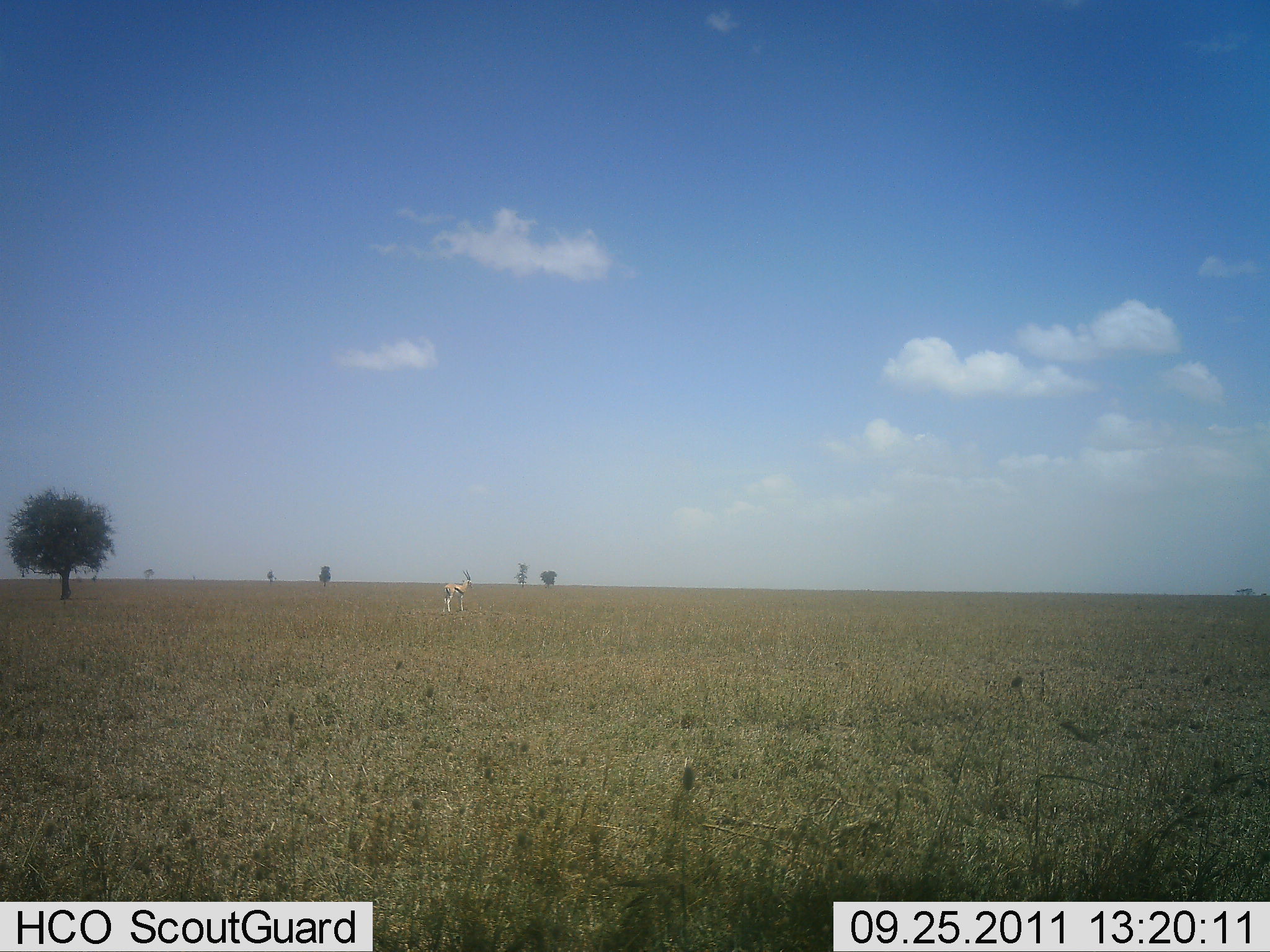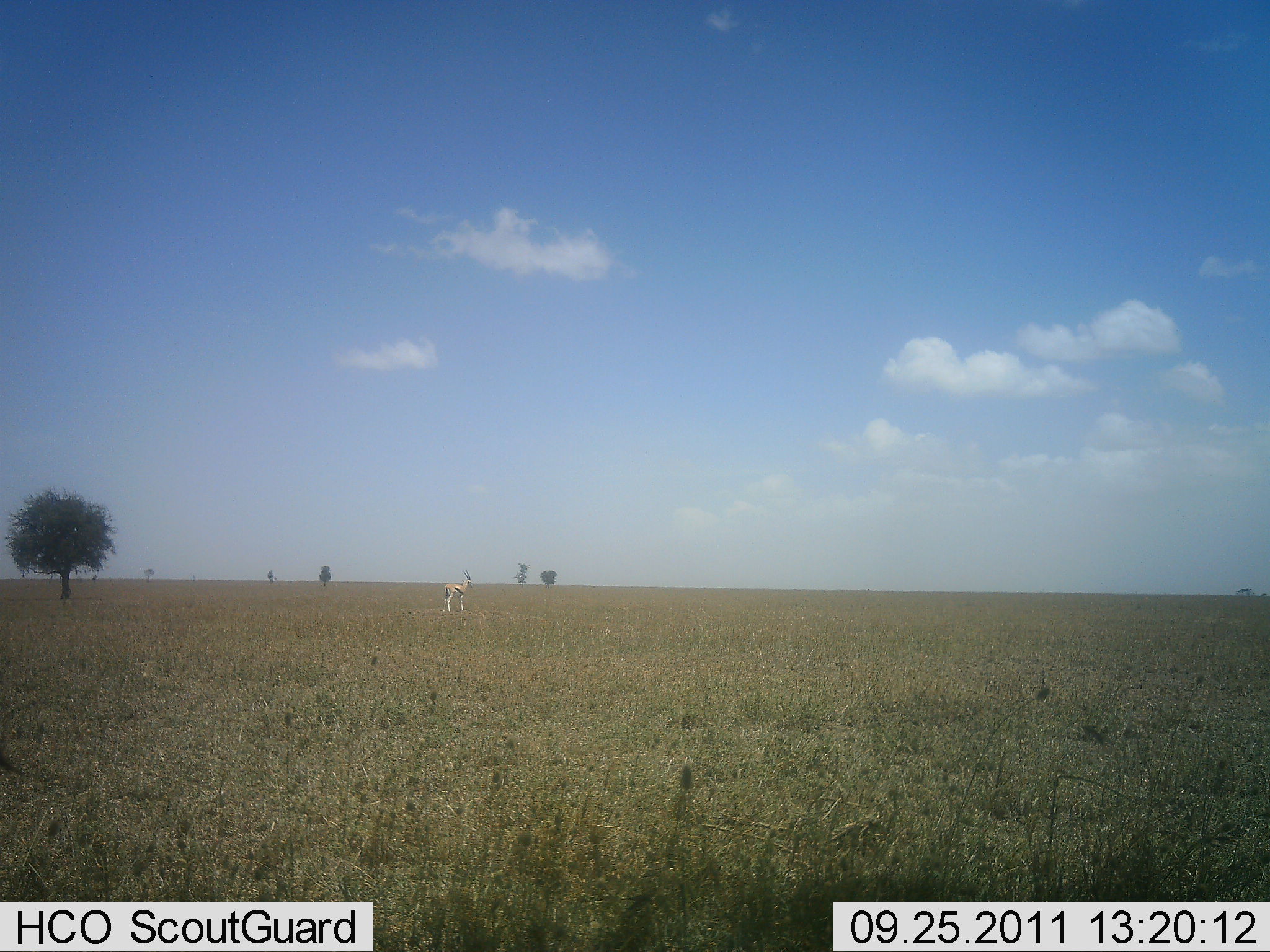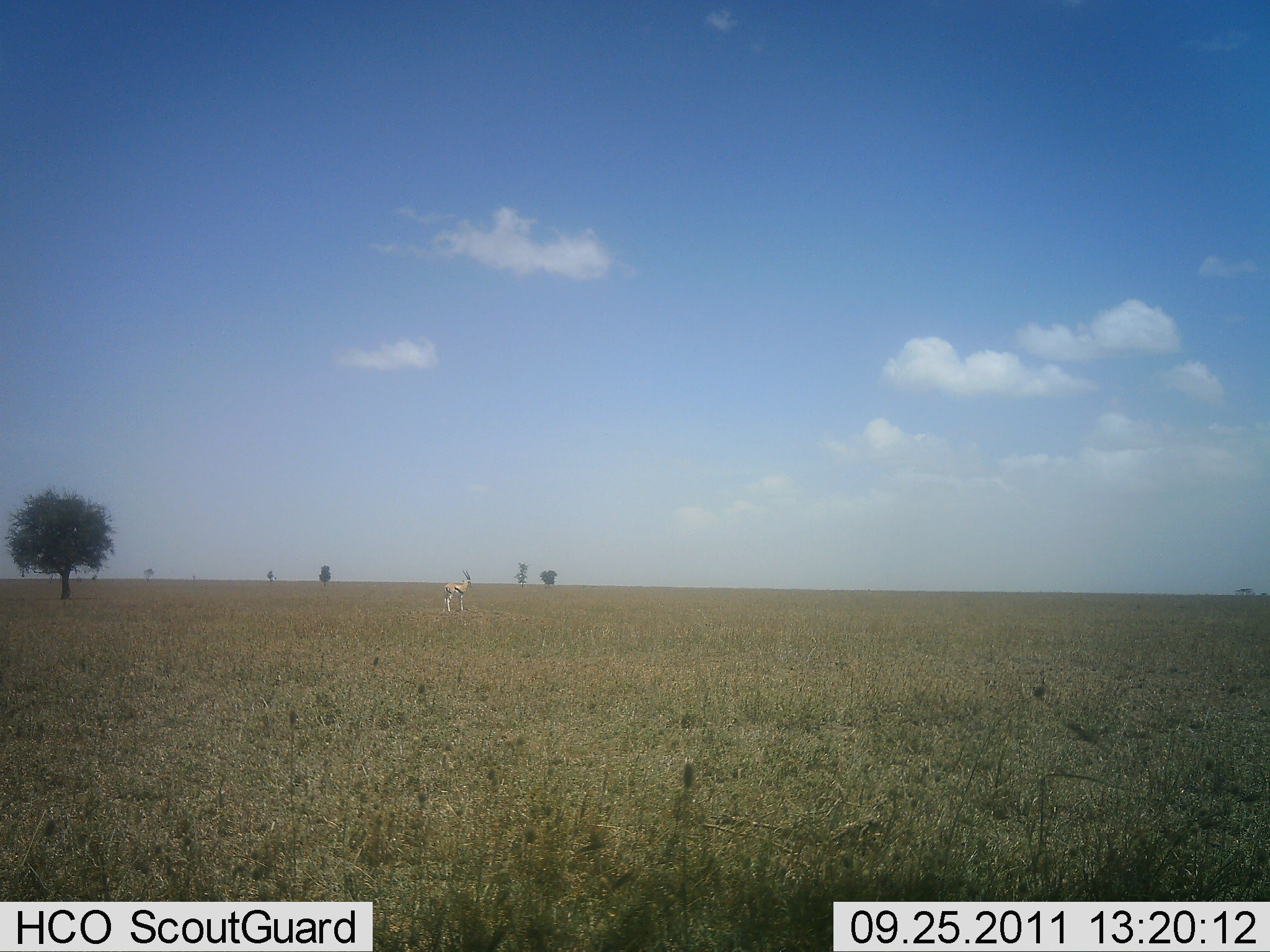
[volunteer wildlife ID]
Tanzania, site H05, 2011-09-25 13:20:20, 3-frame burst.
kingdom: Animalia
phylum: Chordata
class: Mammalia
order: Artiodactyla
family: Bovidae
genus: Eudorcas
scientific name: Eudorcas thomsonii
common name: thomson's gazelle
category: gazellethomsons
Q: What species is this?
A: Gazellethomsons (thomson's gazelle) (Eudorcas thomsonii).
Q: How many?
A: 1.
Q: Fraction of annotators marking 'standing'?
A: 100%.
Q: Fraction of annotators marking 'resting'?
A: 0%.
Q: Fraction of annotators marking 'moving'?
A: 0%.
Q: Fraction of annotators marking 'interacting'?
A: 0%.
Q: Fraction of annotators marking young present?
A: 0%.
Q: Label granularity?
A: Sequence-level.